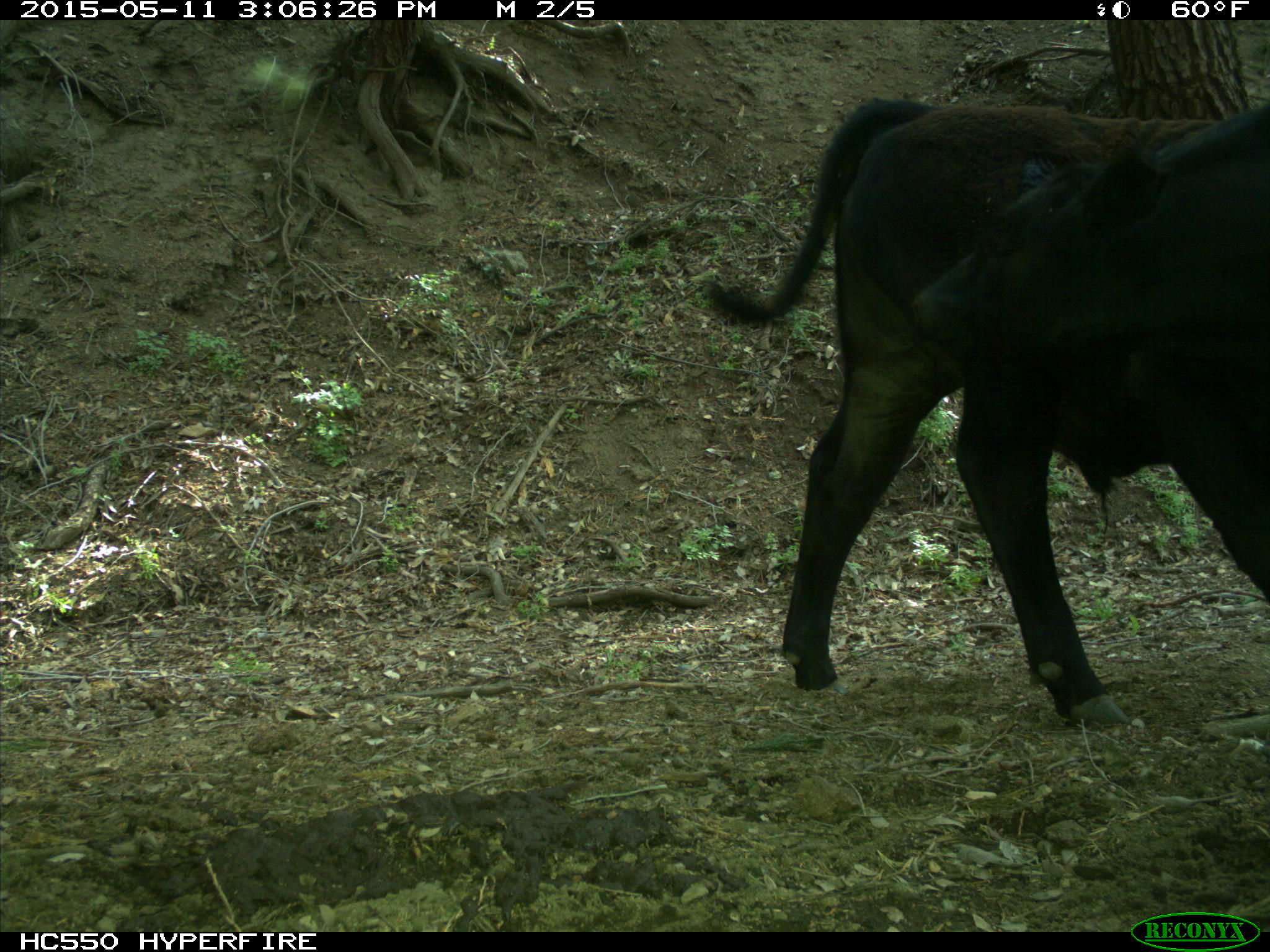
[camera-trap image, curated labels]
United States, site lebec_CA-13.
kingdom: Animalia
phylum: Chordata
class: Mammalia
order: Artiodactyla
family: Bovidae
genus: Bos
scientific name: Bos taurus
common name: domestic cow